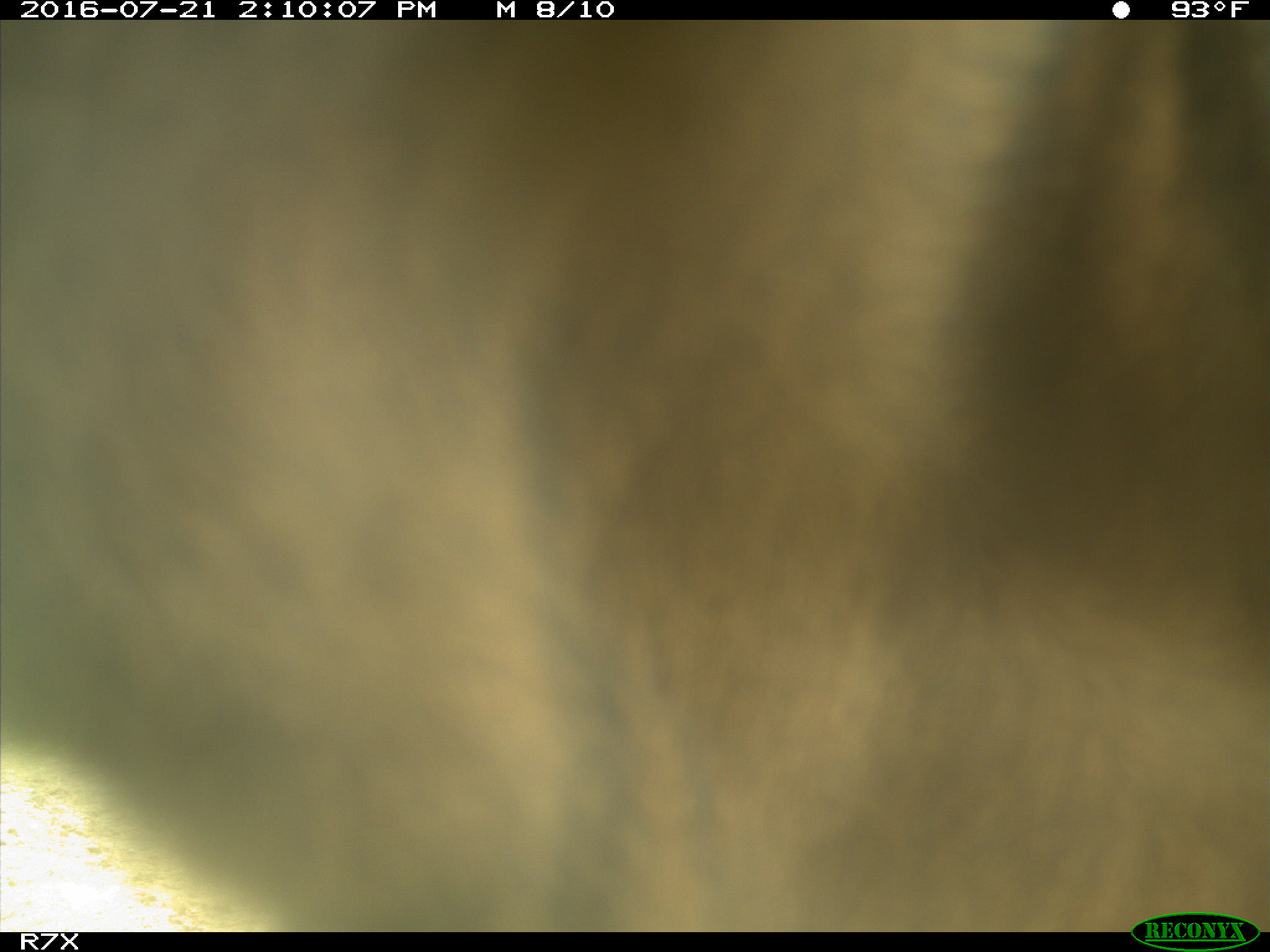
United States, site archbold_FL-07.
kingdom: Animalia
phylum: Chordata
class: Mammalia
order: Artiodactyla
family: Bovidae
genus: Bos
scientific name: Bos taurus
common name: domestic cow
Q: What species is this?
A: Bos taurus (domestic cow).